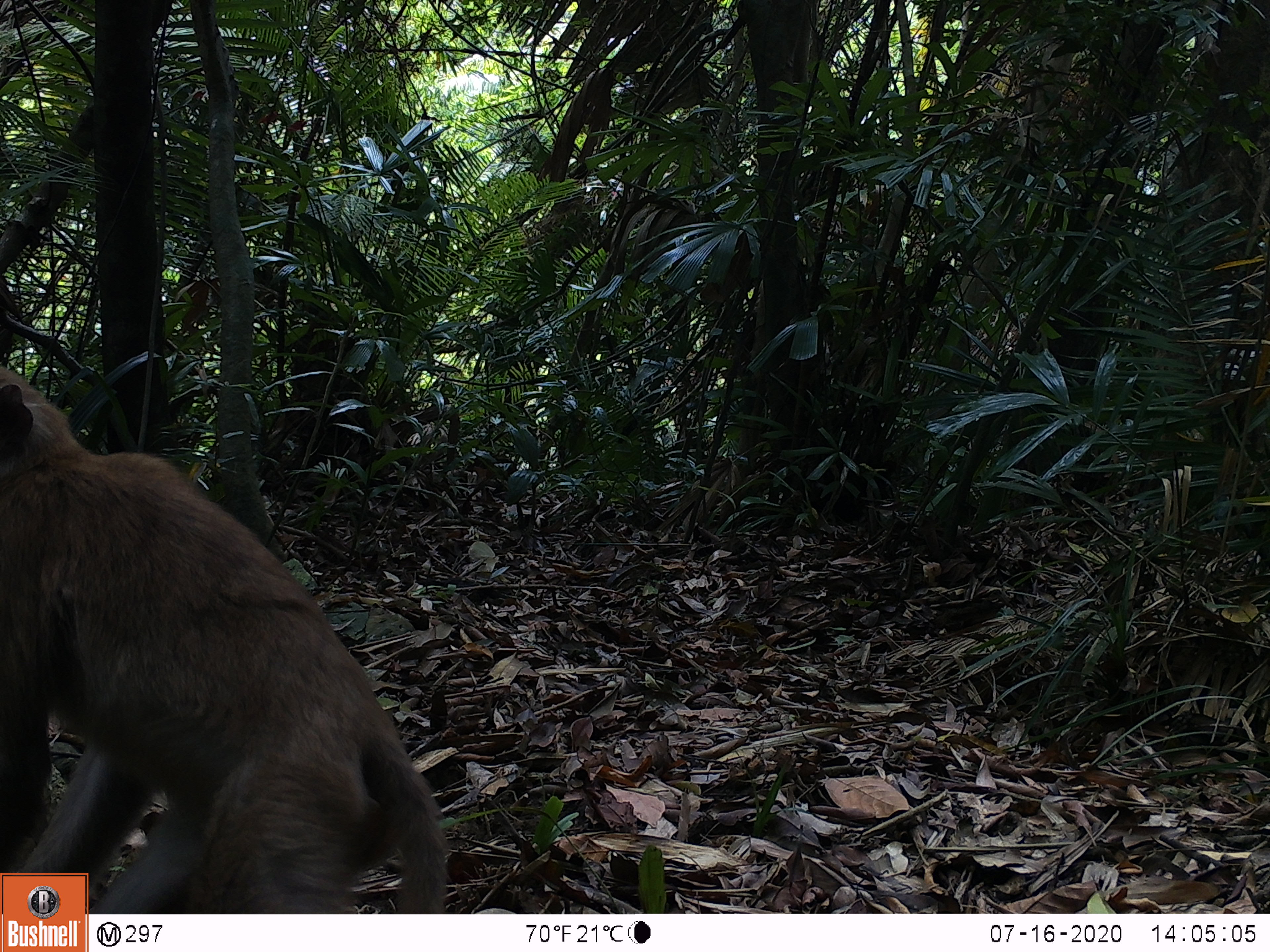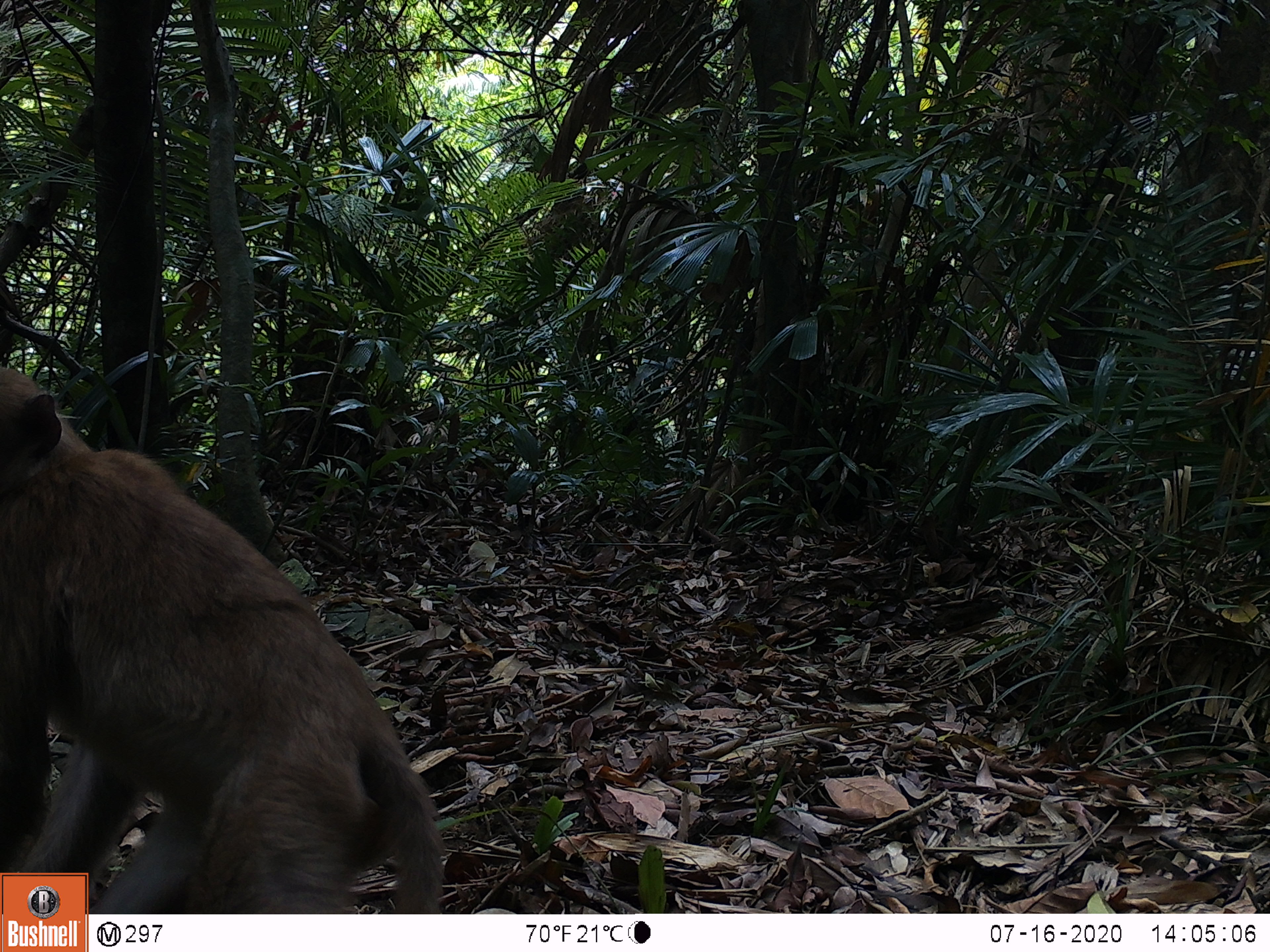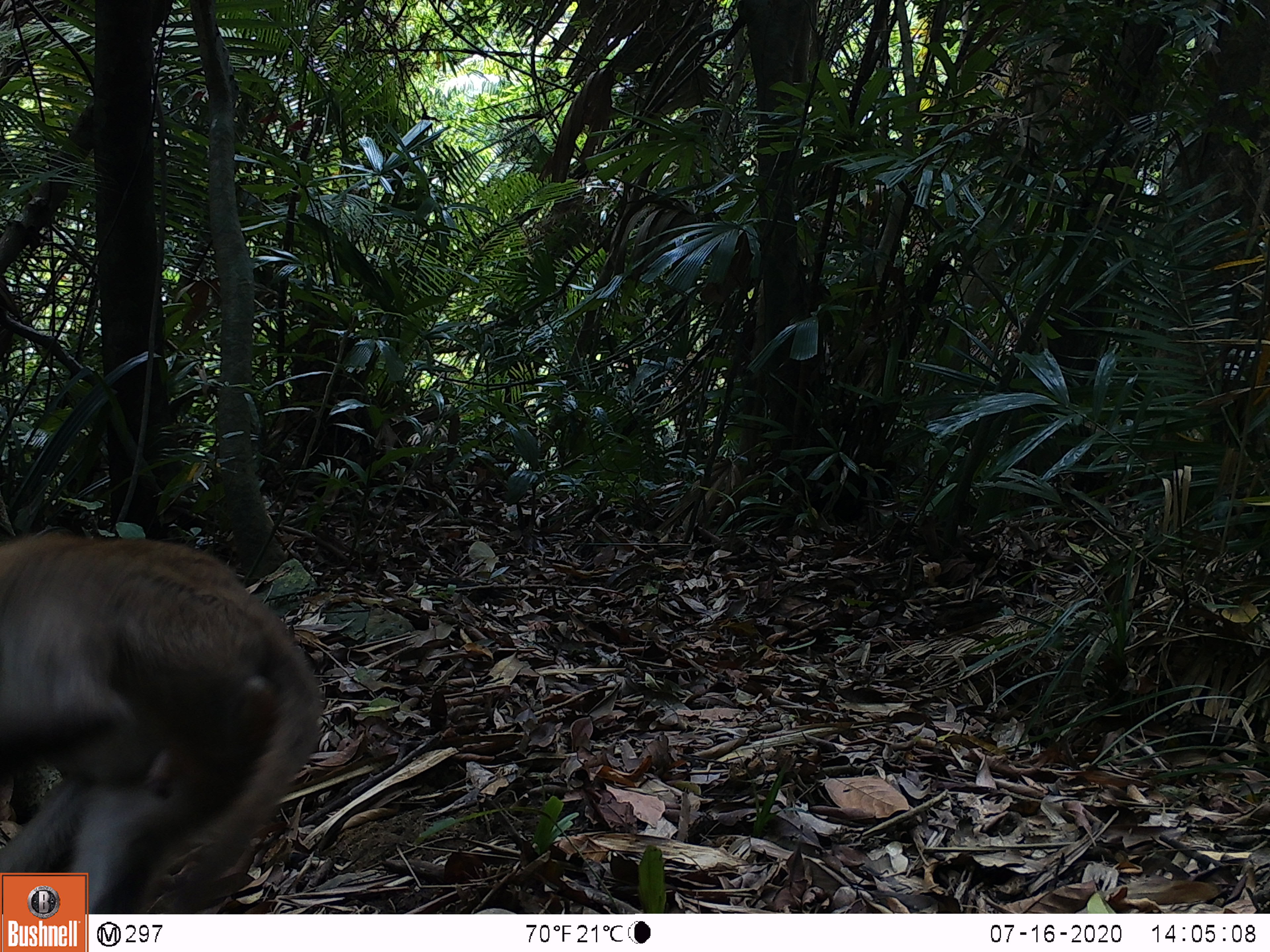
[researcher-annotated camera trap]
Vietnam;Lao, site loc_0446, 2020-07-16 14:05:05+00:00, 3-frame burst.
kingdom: Animalia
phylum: Chordata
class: Mammalia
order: Primates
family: Cercopithecidae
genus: Macaca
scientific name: Macaca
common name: macaques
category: assam or rhesus macaque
Assam or rhesus macaque (macaques) (Macaca). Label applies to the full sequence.